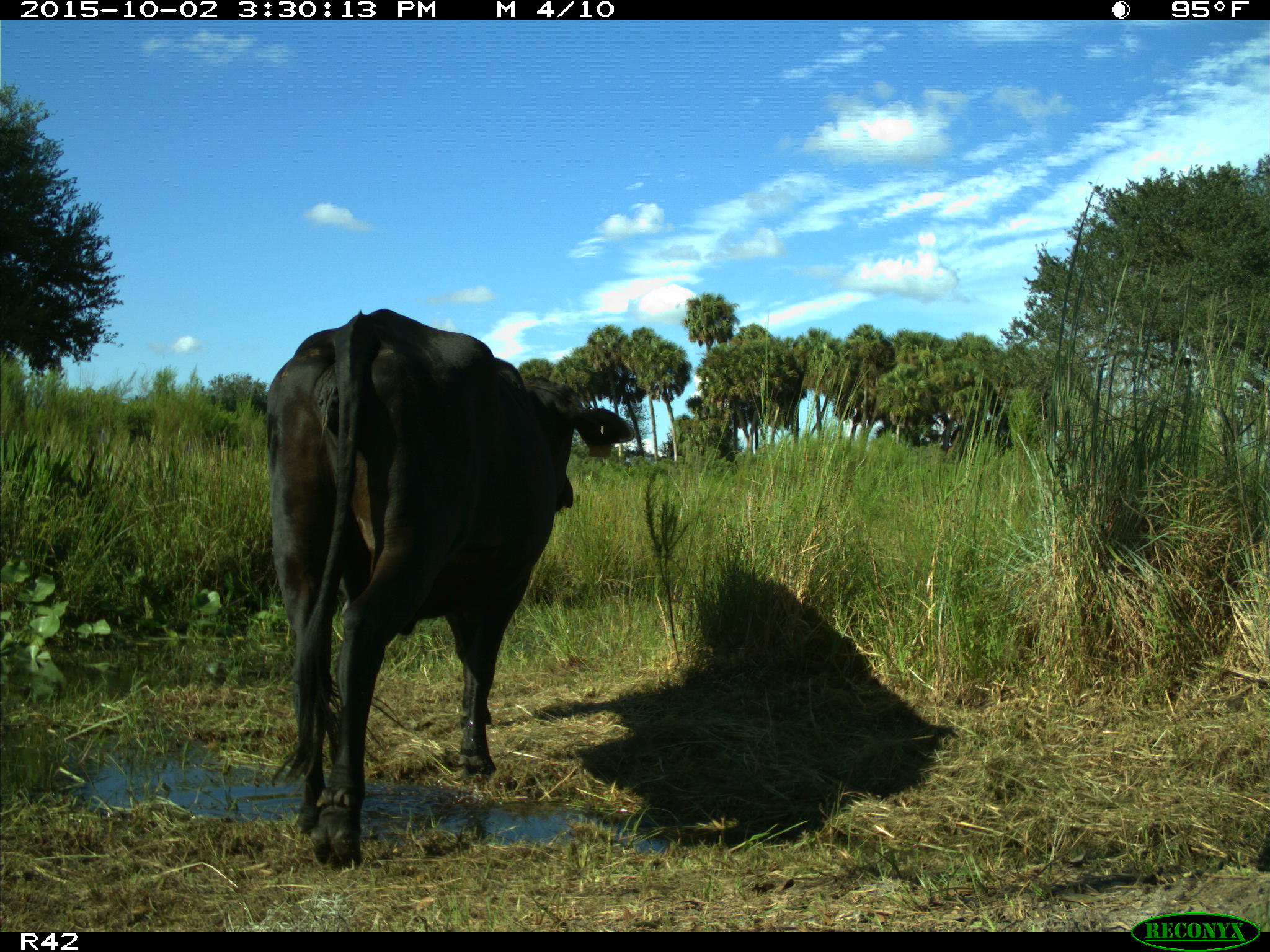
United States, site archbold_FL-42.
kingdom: Animalia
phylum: Chordata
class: Mammalia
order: Artiodactyla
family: Bovidae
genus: Bos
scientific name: Bos taurus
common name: domestic cow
Bos taurus (domestic cow).